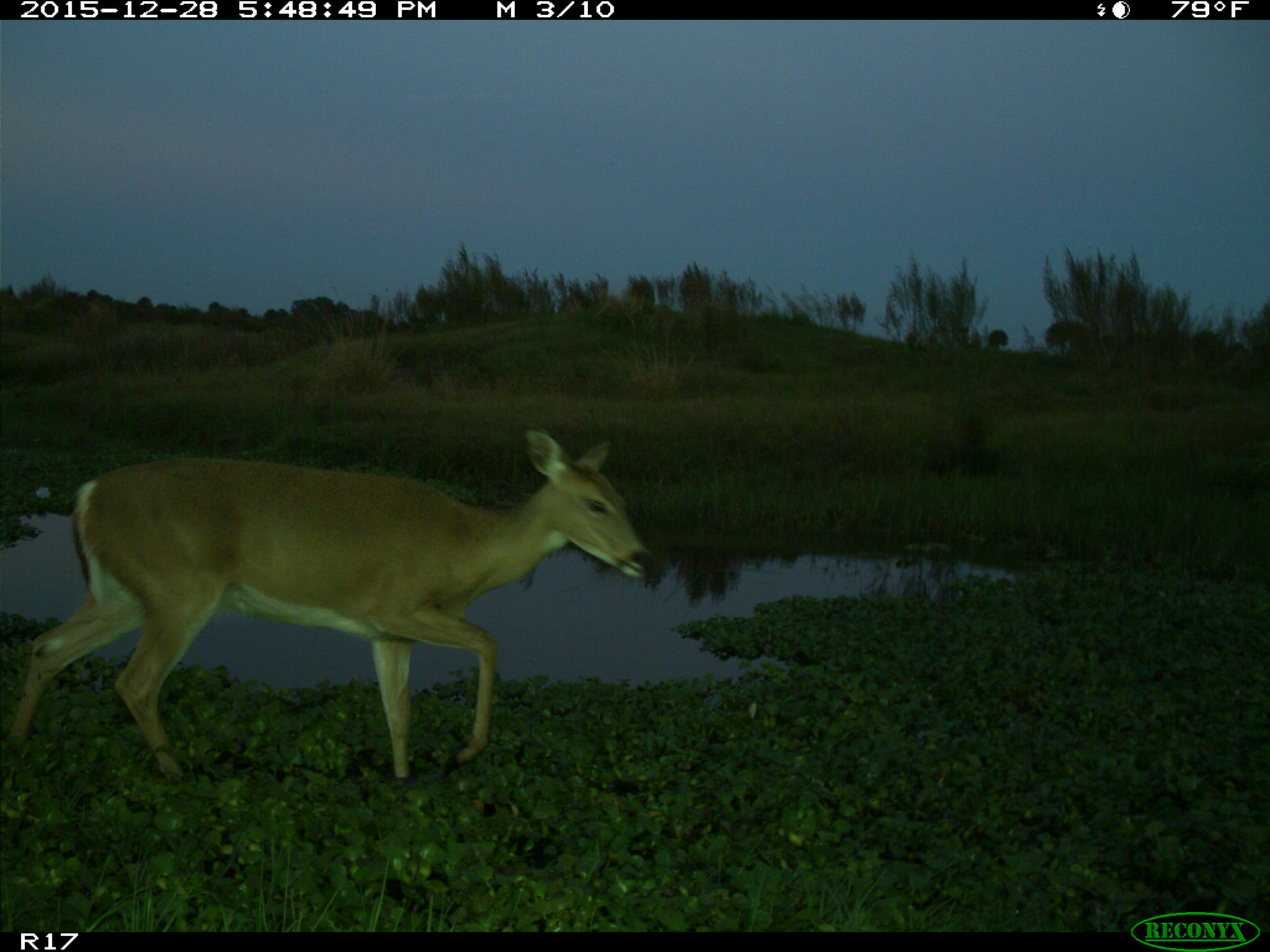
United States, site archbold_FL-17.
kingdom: Animalia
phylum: Chordata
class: Mammalia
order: Artiodactyla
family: Cervidae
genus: Odocoileus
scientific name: Odocoileus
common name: deer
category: unidentified deer